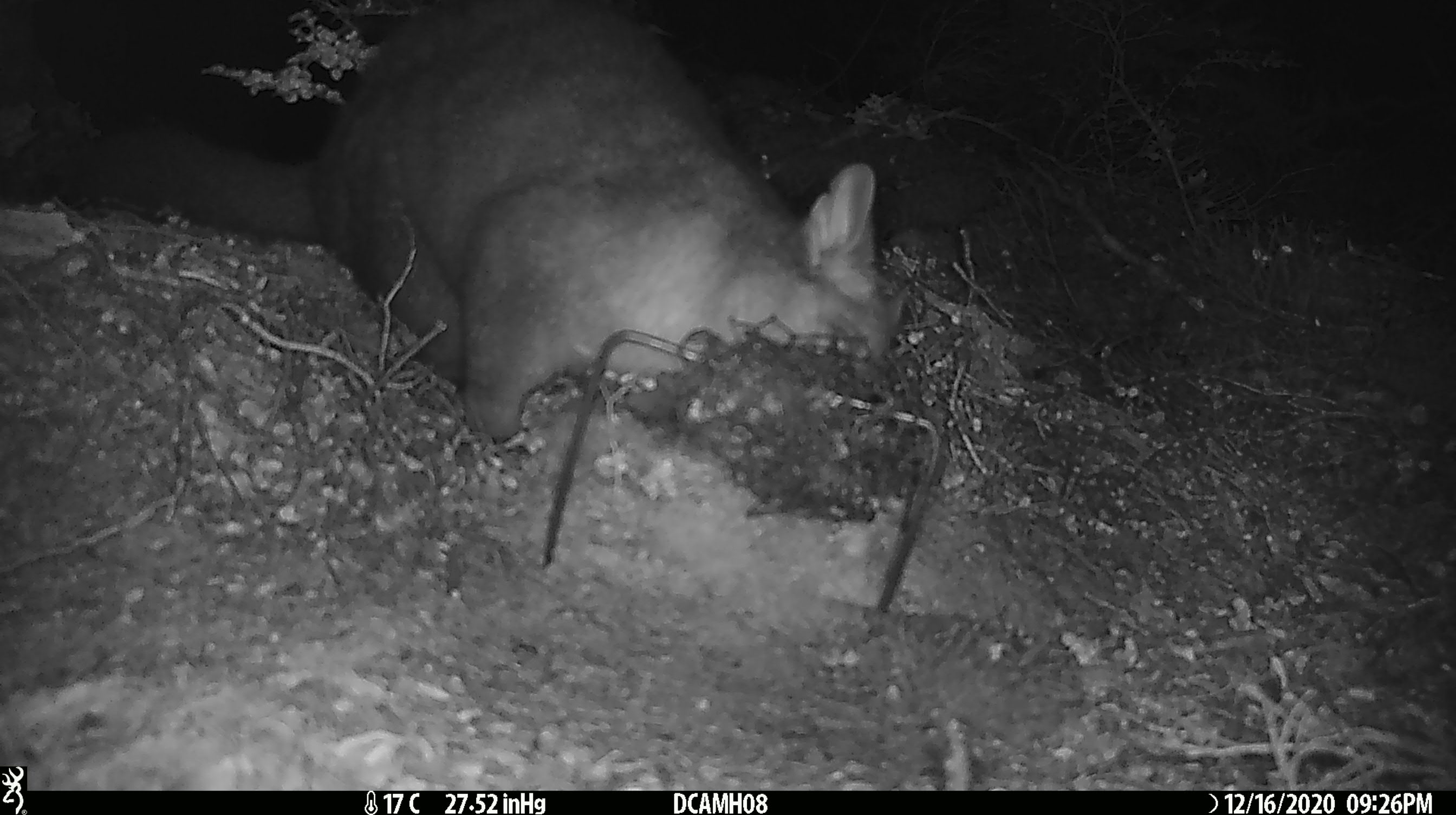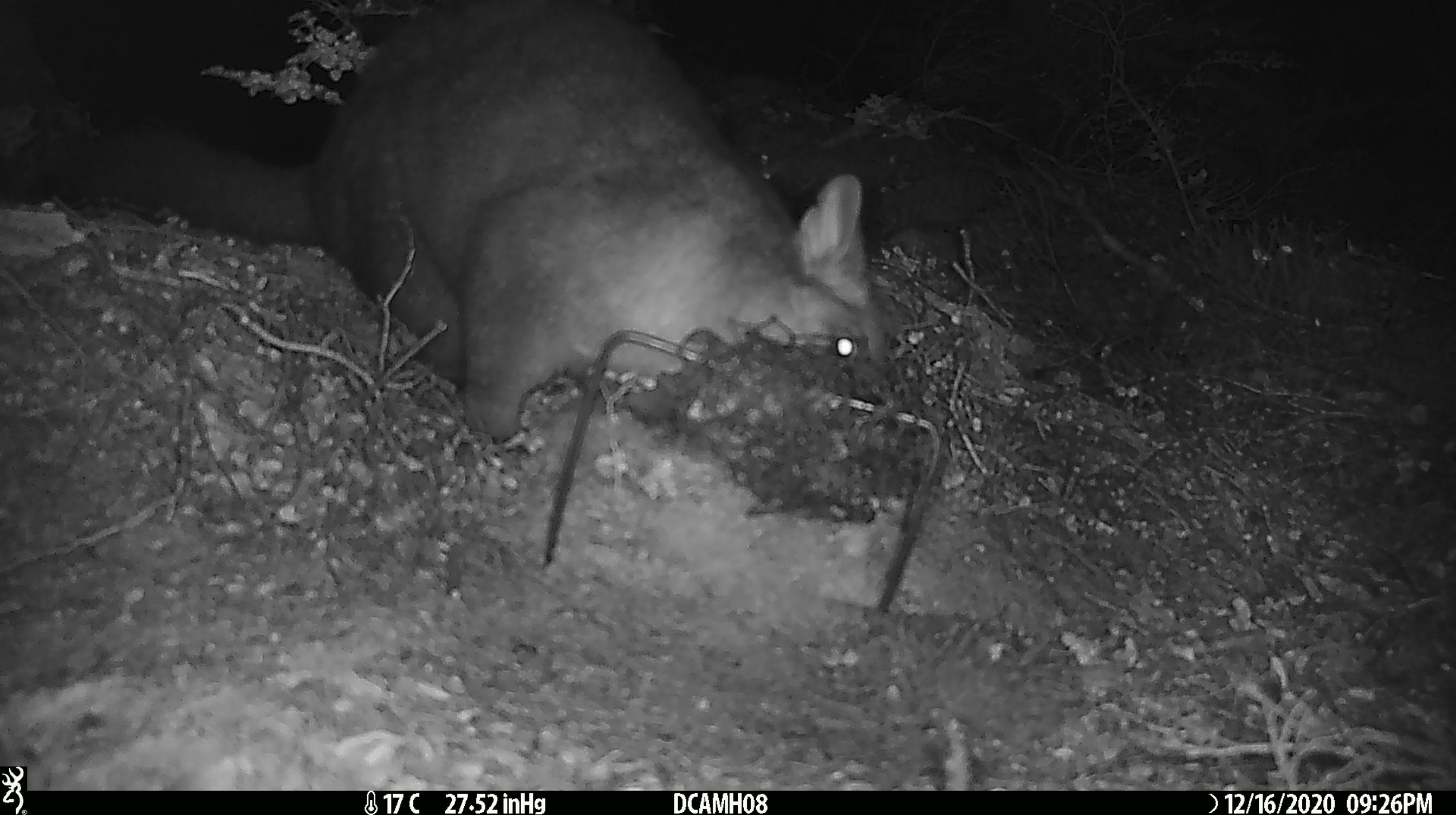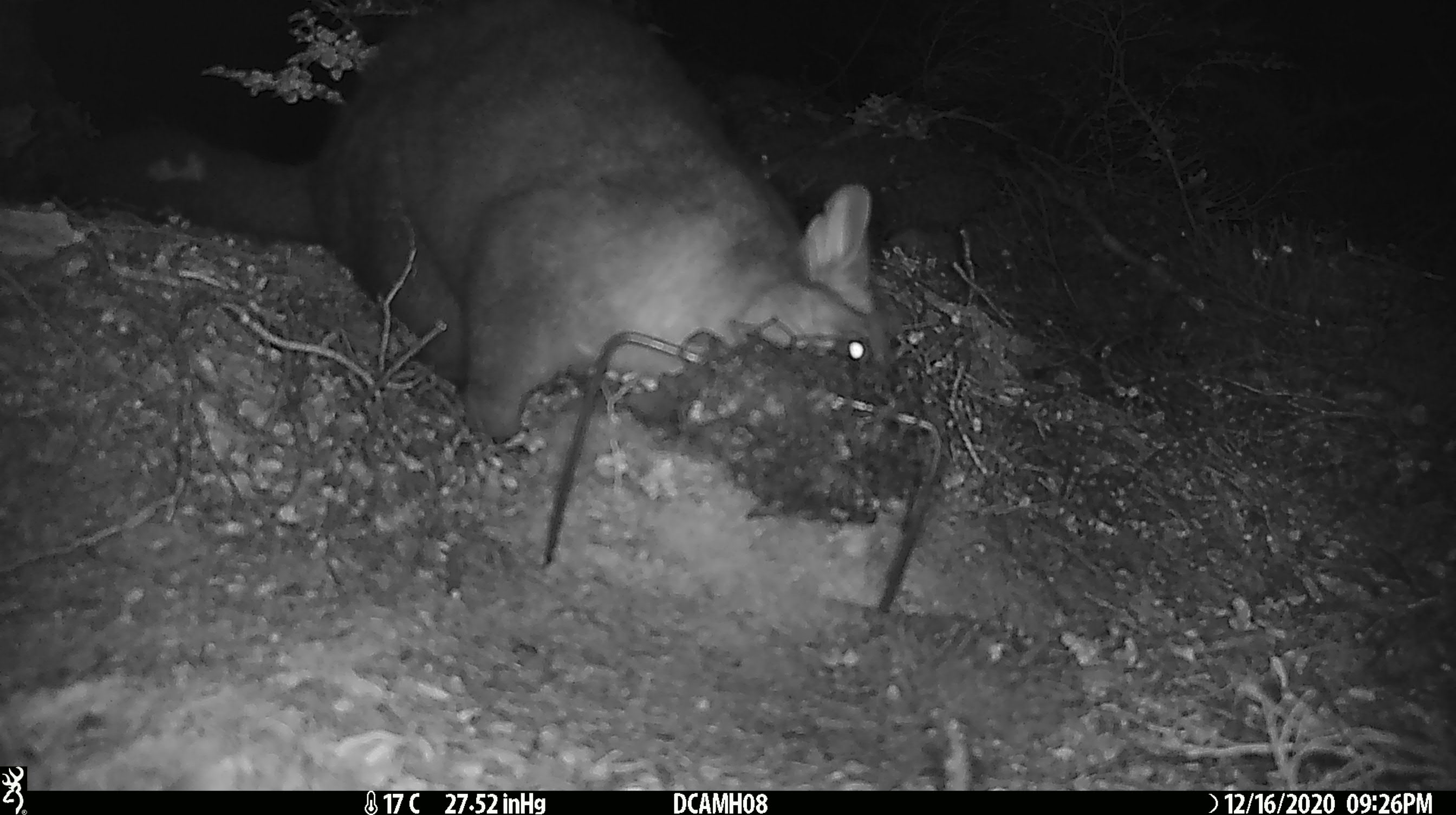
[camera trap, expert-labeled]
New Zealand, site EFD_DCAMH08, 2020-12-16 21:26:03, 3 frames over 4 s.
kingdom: Animalia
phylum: Chordata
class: Mammalia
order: Diprotodontia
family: Phalangeridae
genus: Trichosurus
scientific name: Trichosurus vulpecula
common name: common brushtail possum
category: possum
Possum (common brushtail possum) (Trichosurus vulpecula).